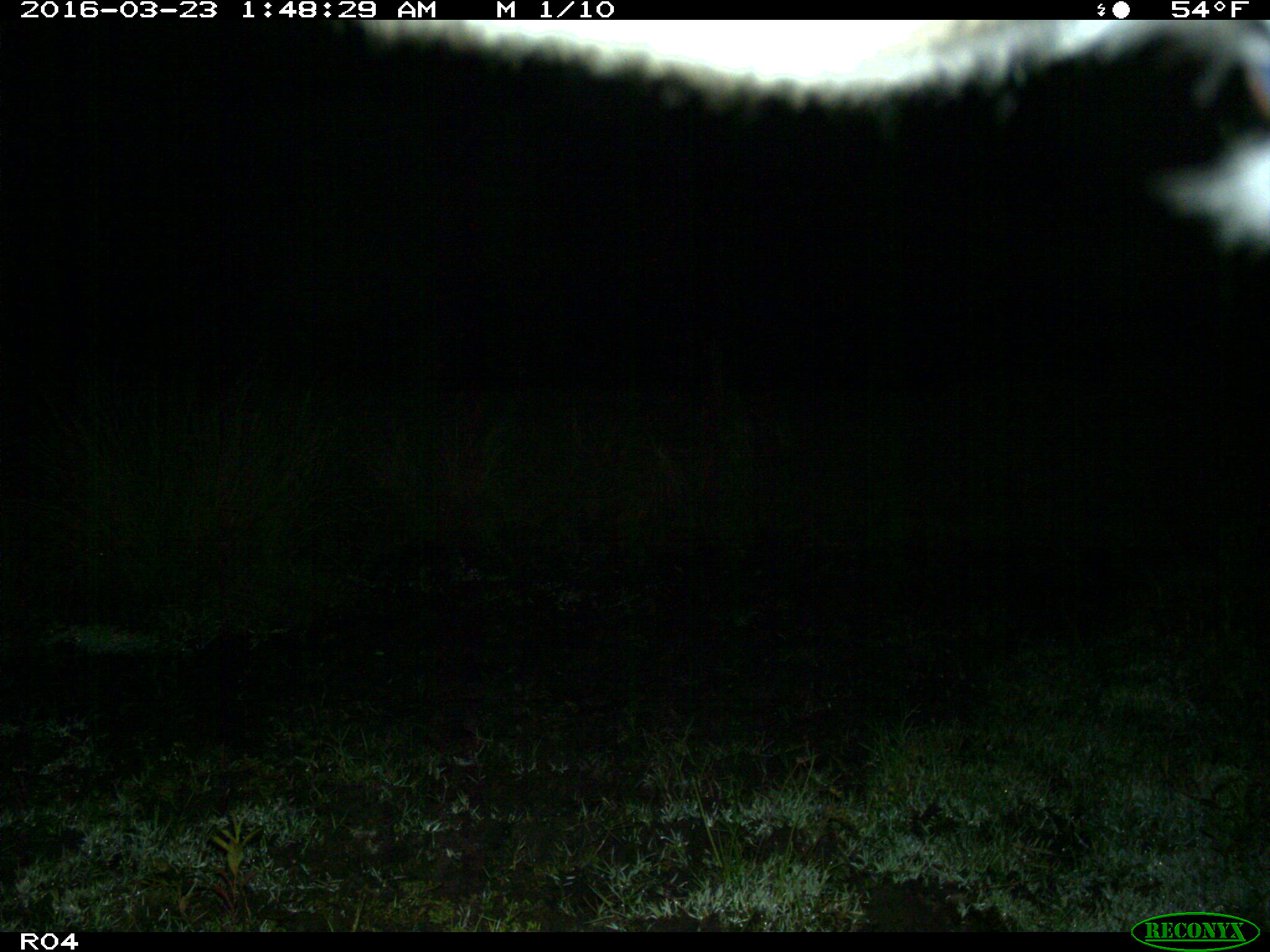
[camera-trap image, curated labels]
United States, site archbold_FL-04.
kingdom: Animalia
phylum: Chordata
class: Mammalia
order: Artiodactyla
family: Bovidae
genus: Bos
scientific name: Bos taurus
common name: domestic cow